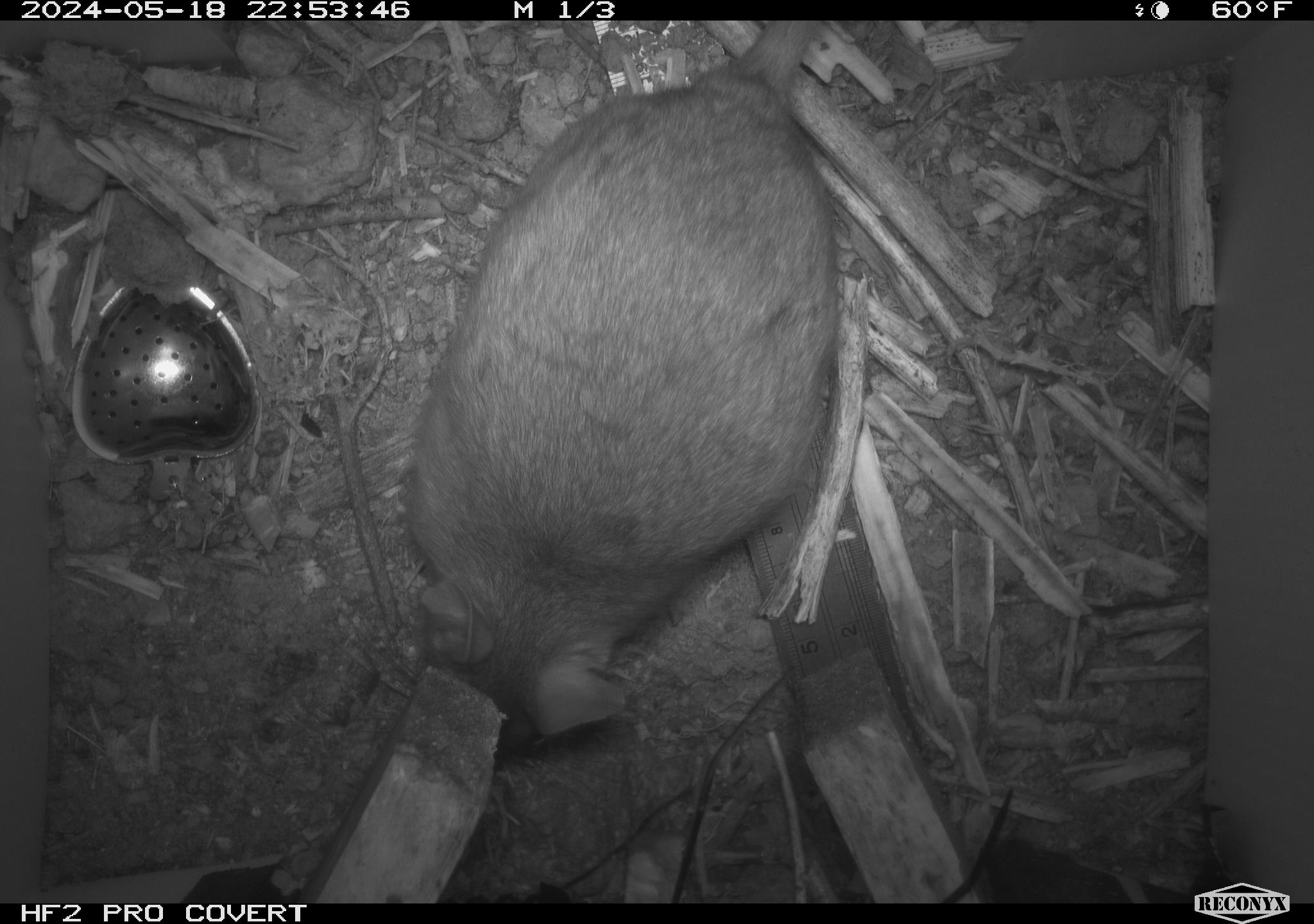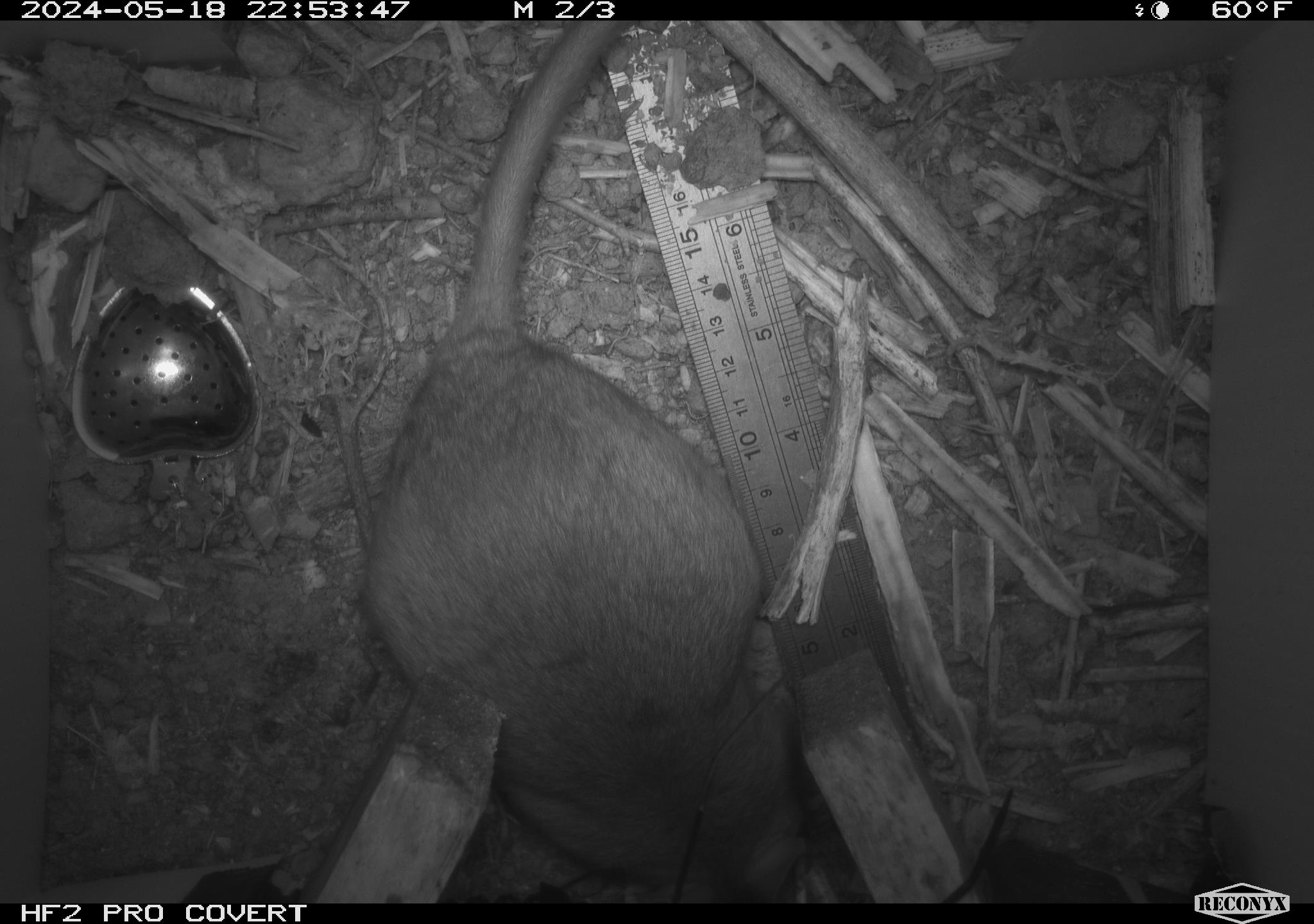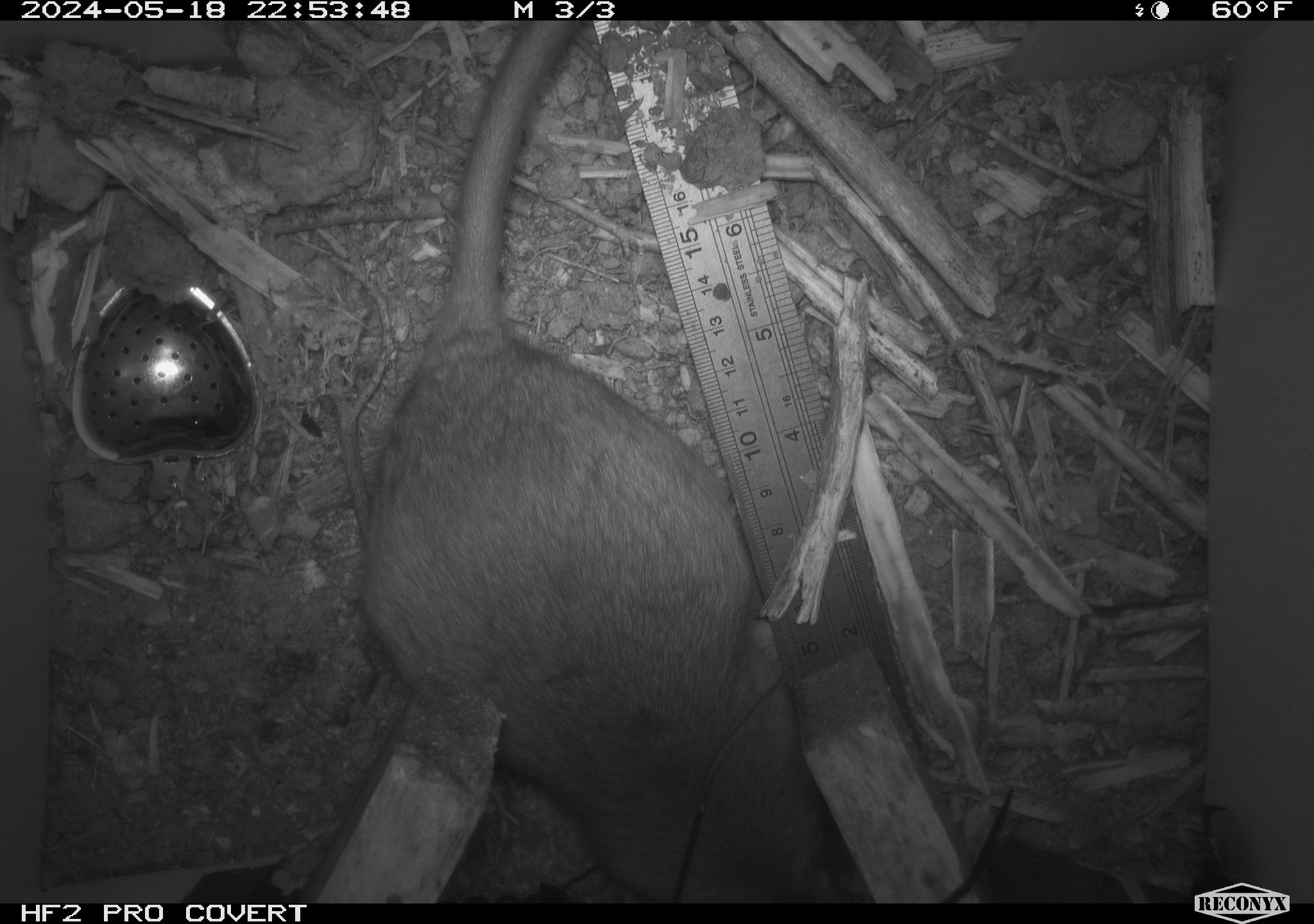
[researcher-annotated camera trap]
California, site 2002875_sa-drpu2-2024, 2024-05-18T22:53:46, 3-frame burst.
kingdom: Animalia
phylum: Chordata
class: Mammalia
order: Rodentia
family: Cricetidae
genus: Neotoma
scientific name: Neotoma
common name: pack rat or woodrat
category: neotoma species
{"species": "neotoma species (pack rat or woodrat) (Neotoma)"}